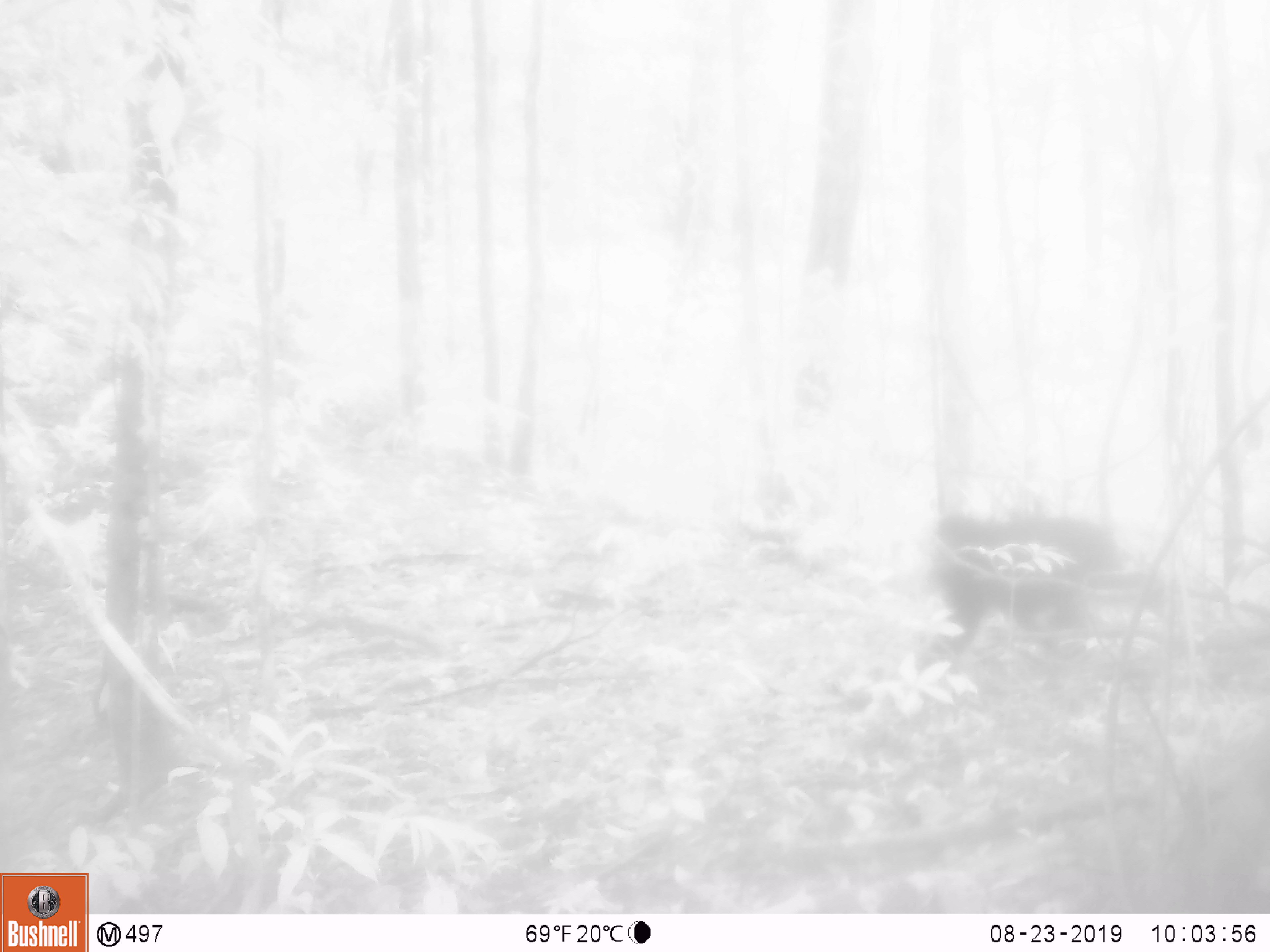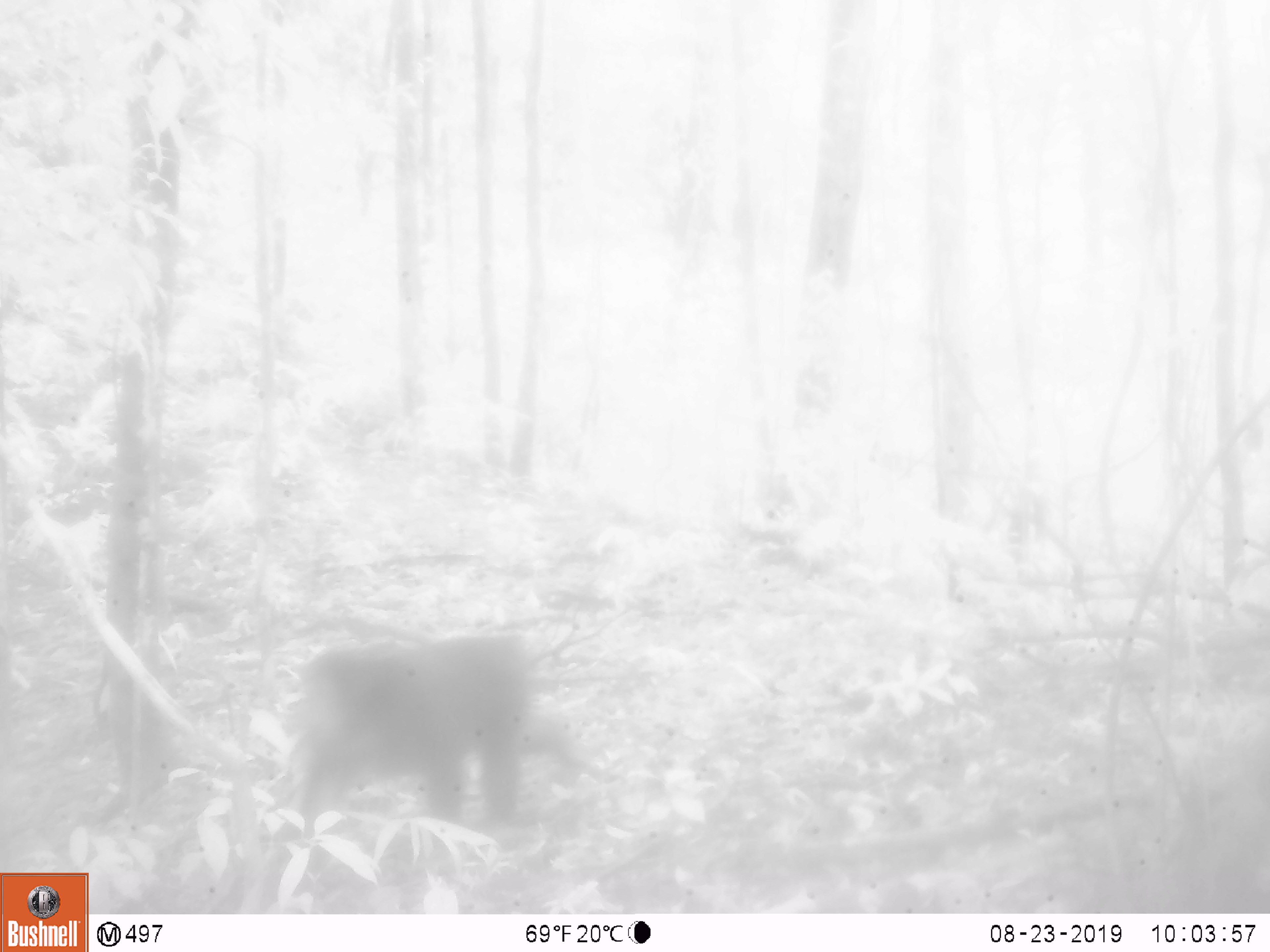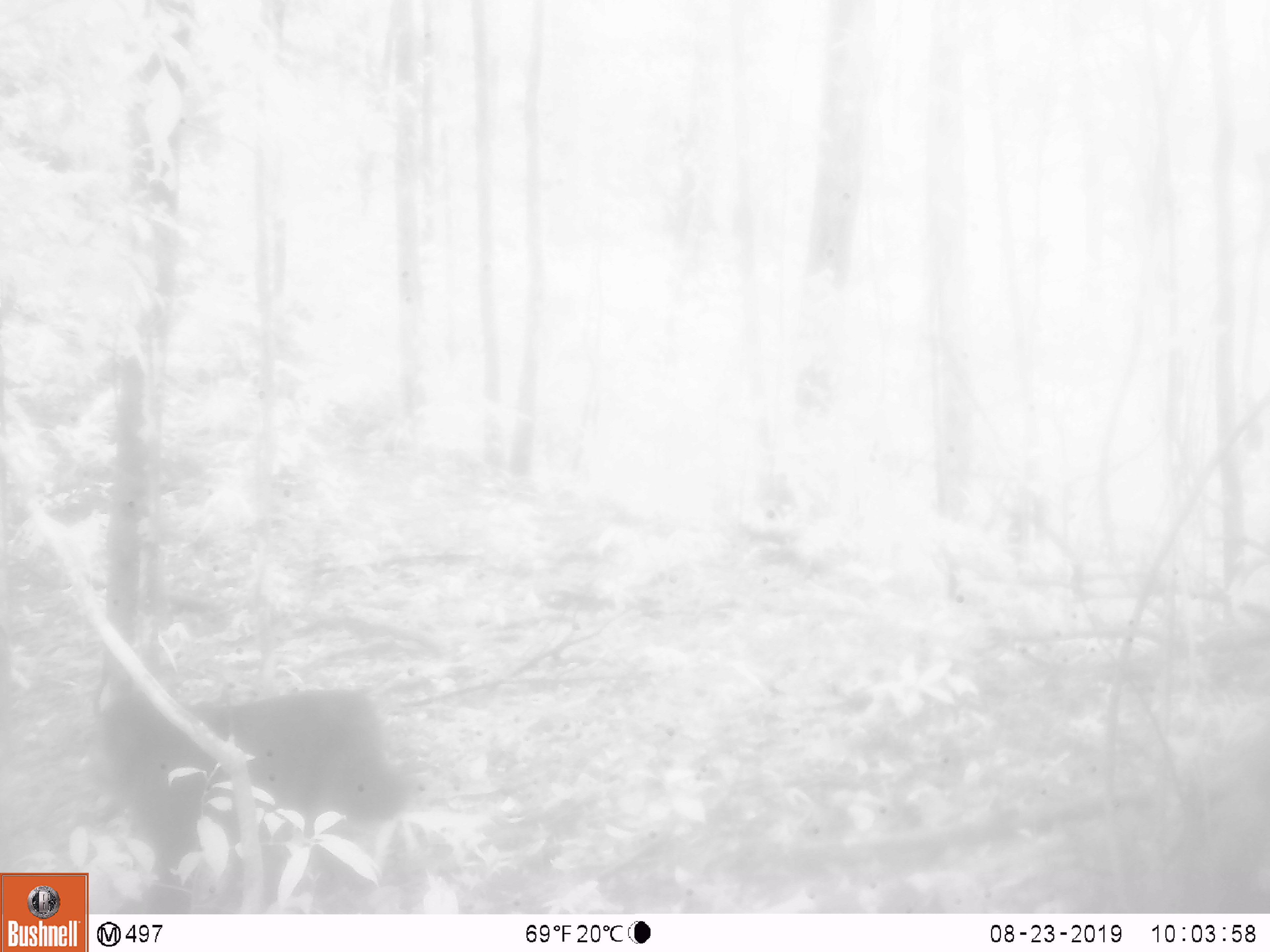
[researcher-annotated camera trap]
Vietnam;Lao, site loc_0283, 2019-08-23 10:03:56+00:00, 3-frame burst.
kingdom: Animalia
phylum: Chordata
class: Mammalia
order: Primates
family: Cercopithecidae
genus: Macaca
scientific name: Macaca arctoides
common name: stump-tailed macaque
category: stump tailed macaque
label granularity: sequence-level